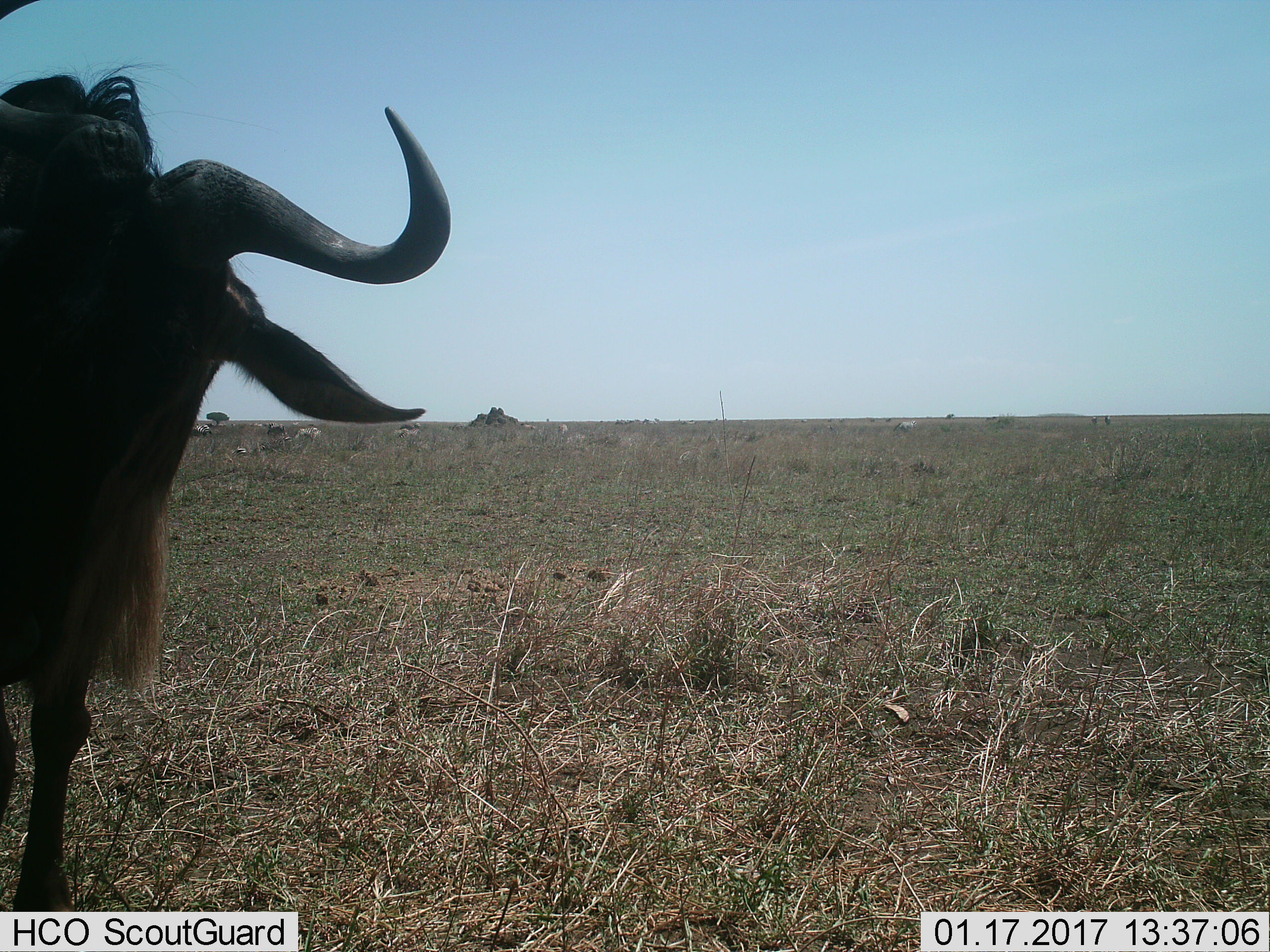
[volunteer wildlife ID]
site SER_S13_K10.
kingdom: Animalia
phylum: Chordata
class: Mammalia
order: Artiodactyla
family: Bovidae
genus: Connochaetes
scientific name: Connochaetes taurinus taurinus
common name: blue wildebeest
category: wildebeestblue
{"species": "wildebeestblue (blue wildebeest) (Connochaetes taurinus taurinus)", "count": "1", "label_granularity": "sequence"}